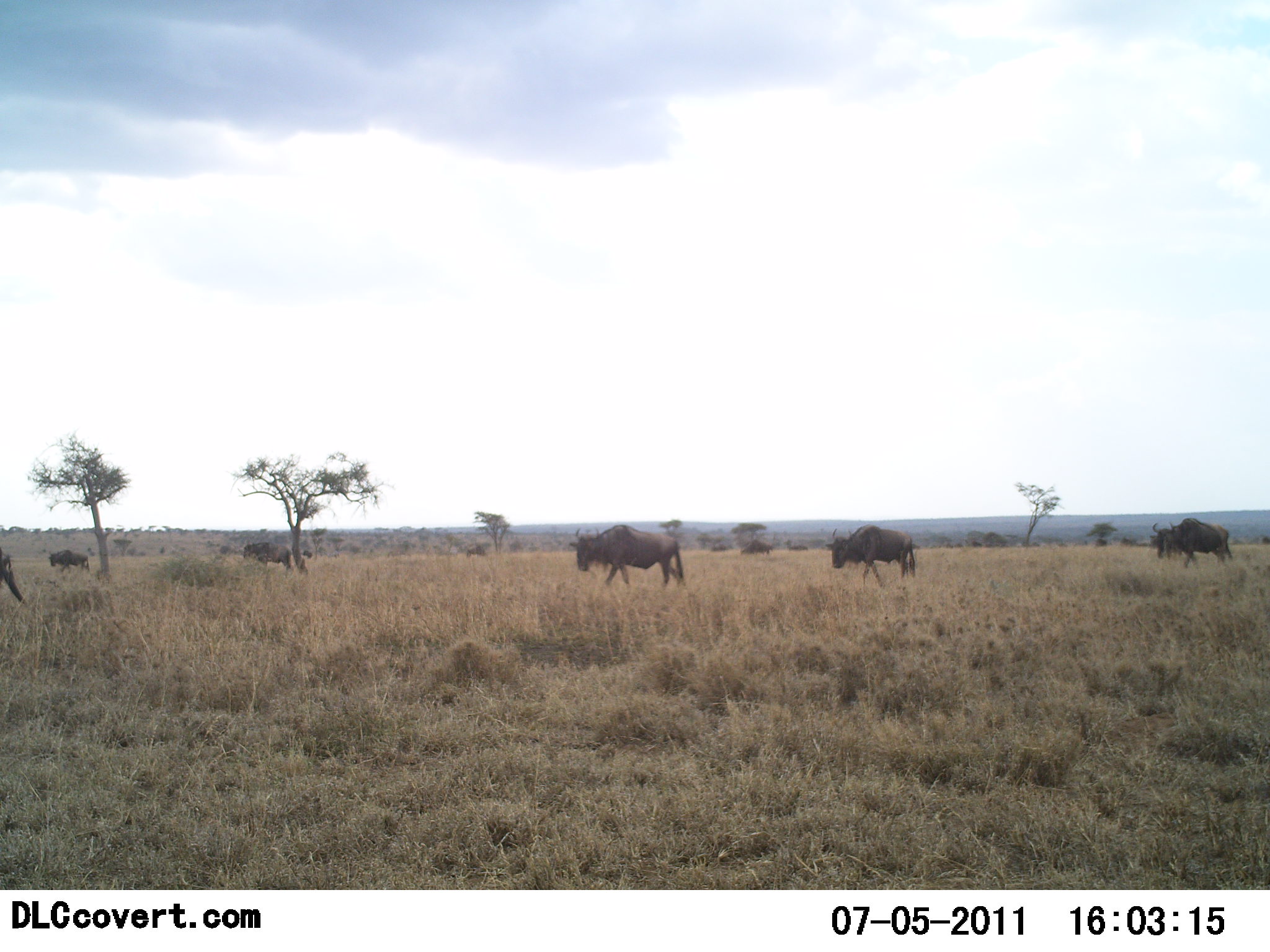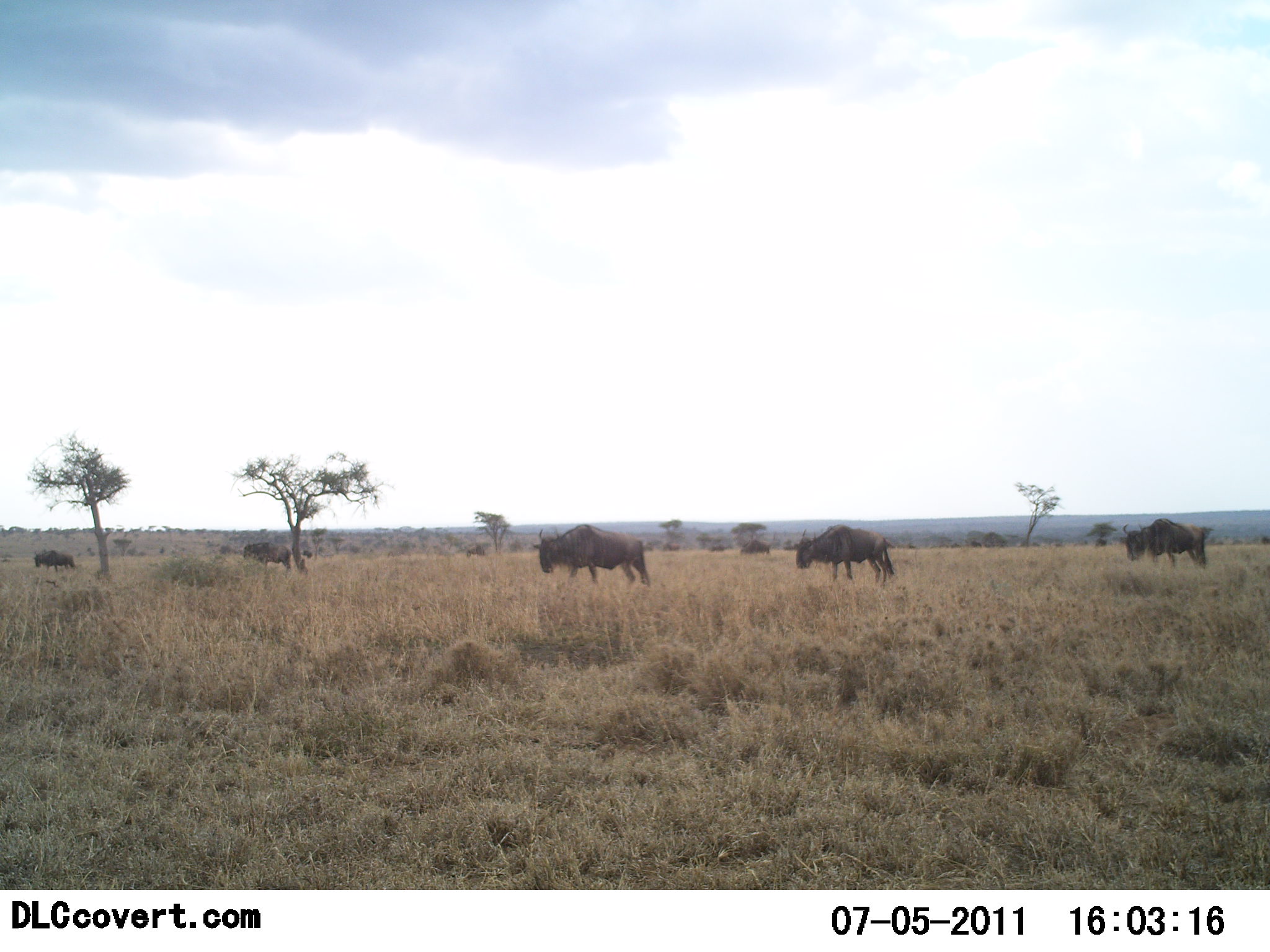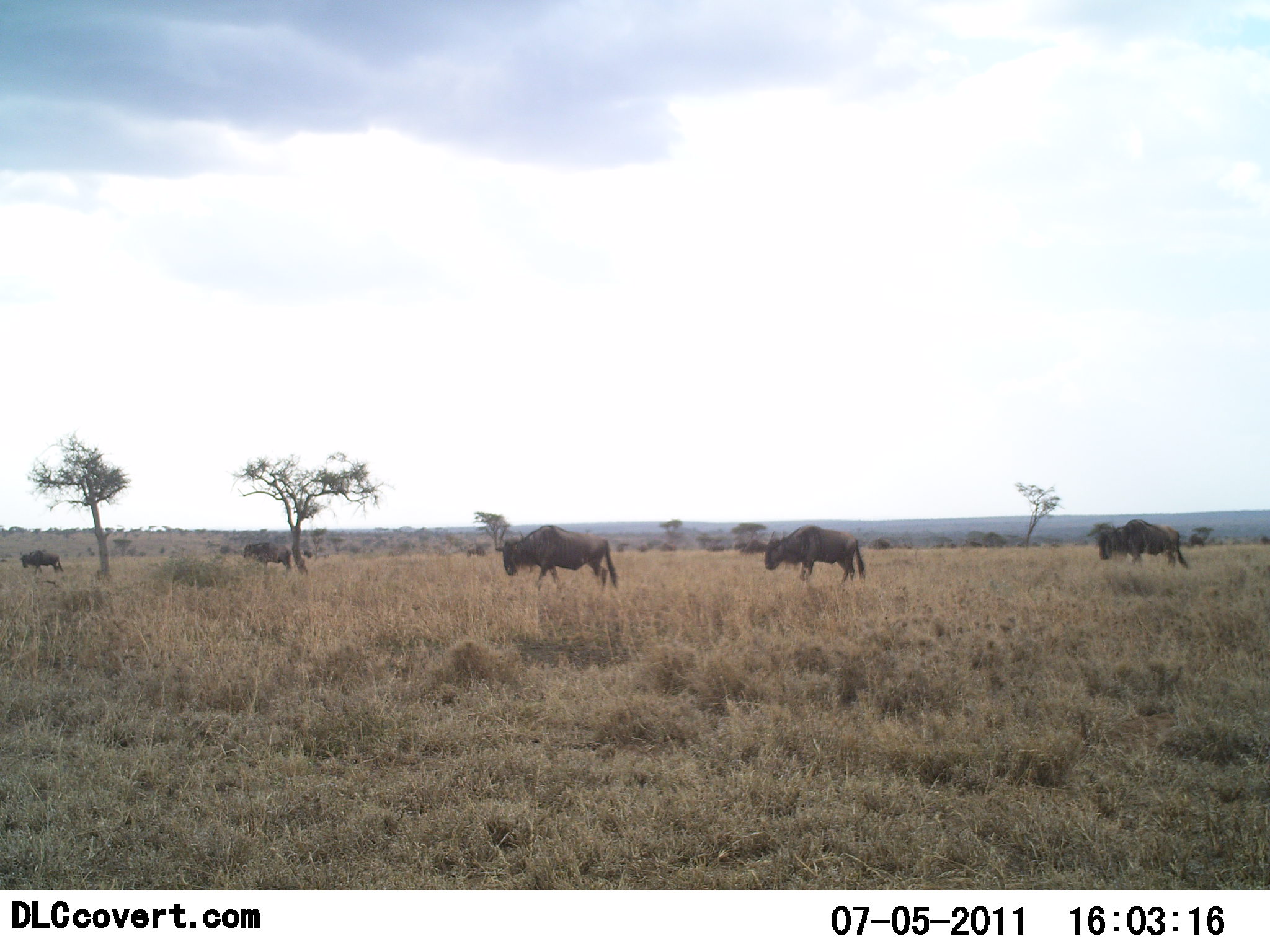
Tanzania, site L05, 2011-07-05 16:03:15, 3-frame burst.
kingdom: Animalia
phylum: Chordata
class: Mammalia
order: Artiodactyla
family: Bovidae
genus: Connochaetes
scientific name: Connochaetes taurinus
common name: blue wildebeest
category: wildebeest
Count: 6.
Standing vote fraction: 15%.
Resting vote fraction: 0%.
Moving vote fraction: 100%.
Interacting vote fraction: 0%.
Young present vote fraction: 0%.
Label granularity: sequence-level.